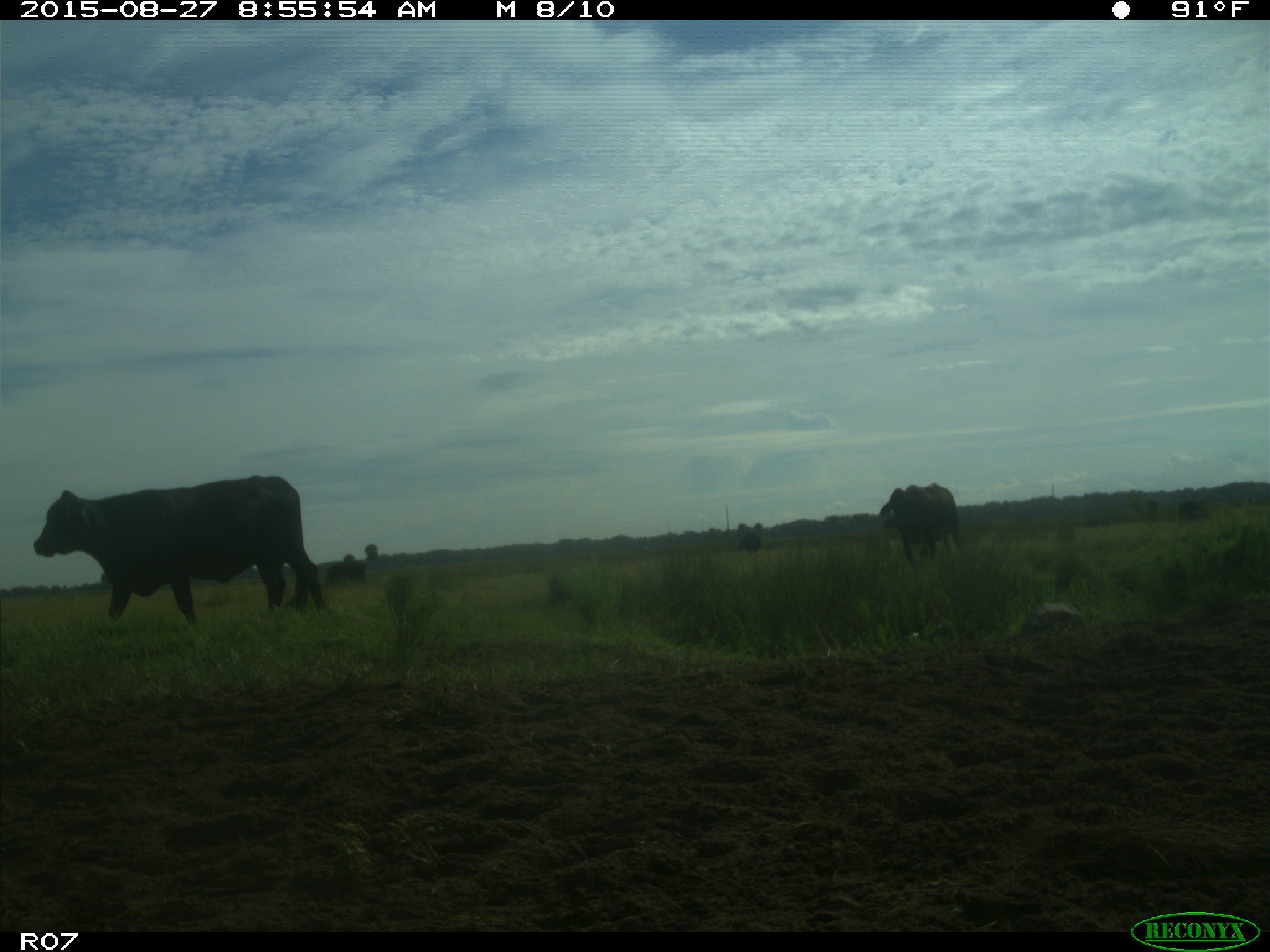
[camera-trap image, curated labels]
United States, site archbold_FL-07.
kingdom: Animalia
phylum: Chordata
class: Mammalia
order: Artiodactyla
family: Bovidae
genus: Bos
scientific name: Bos taurus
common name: domestic cow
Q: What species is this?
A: Bos taurus (domestic cow).